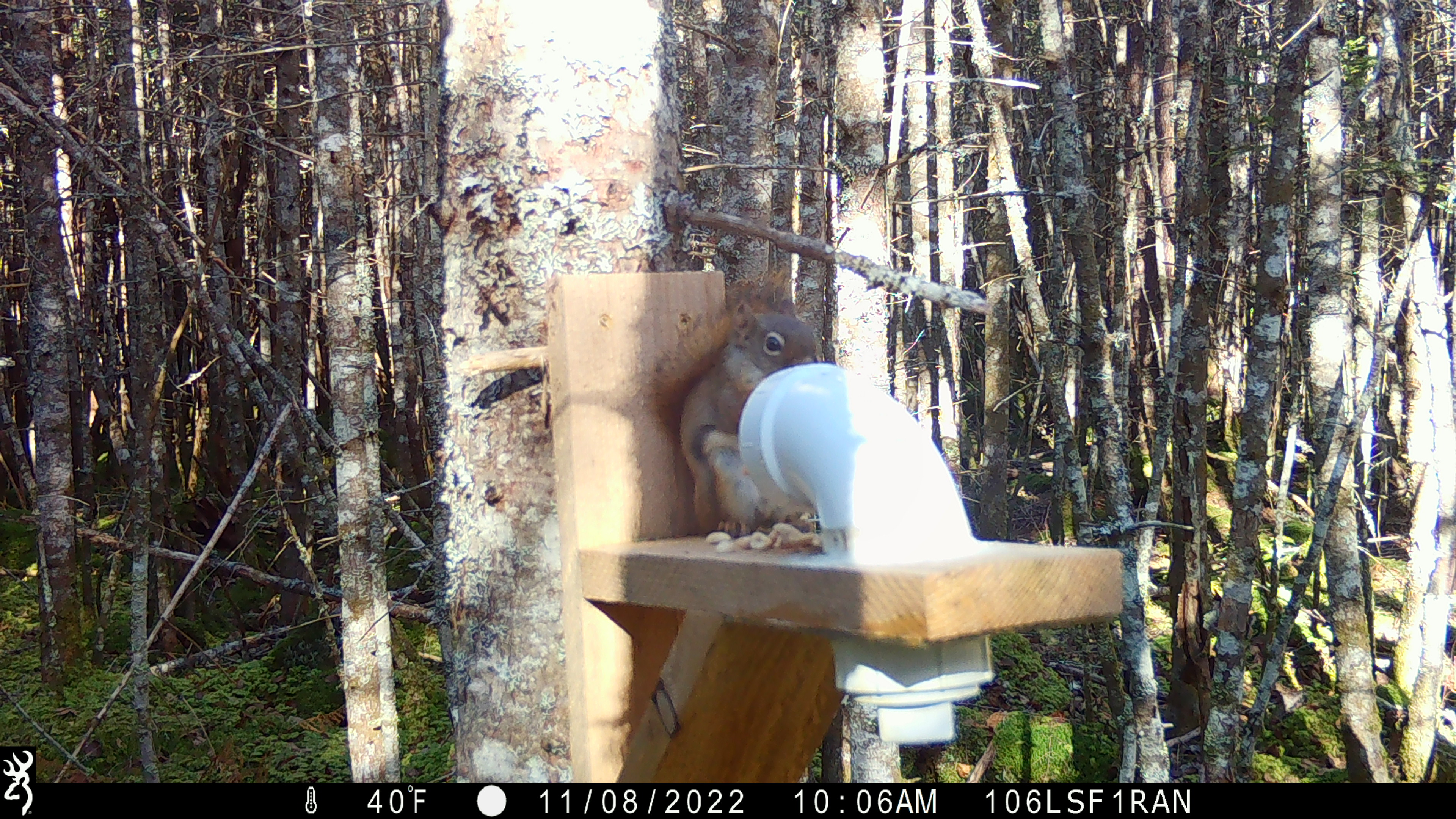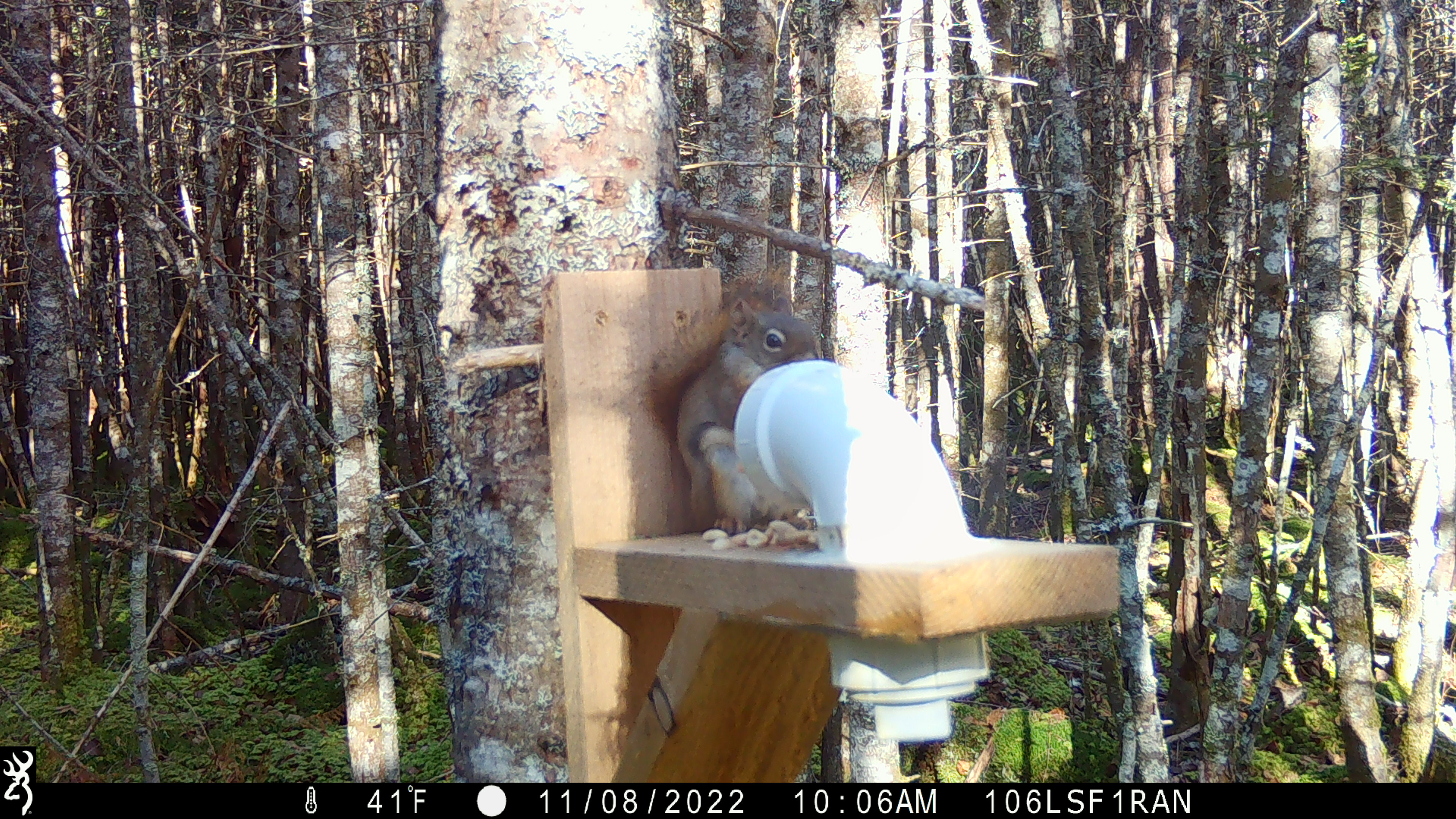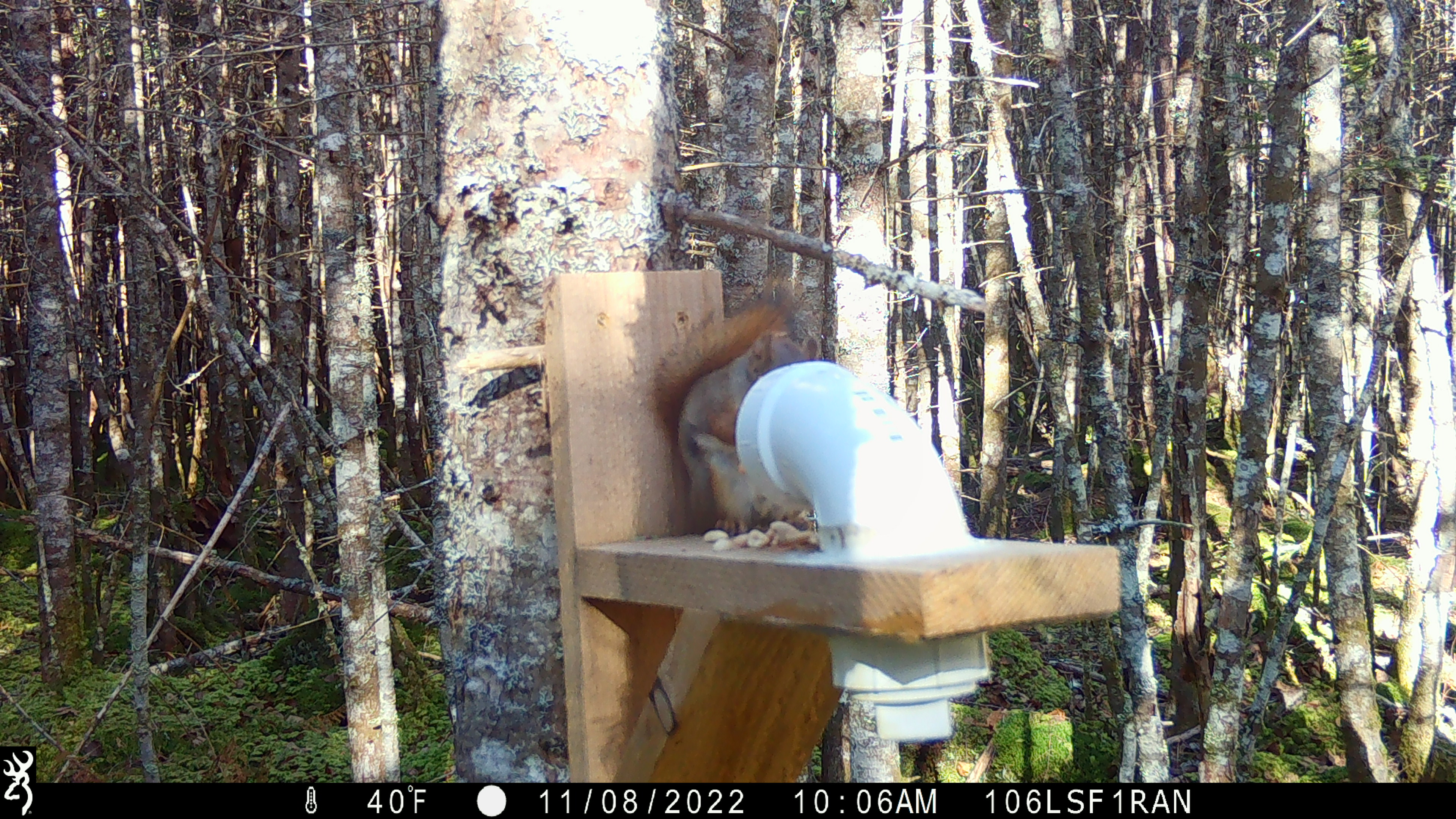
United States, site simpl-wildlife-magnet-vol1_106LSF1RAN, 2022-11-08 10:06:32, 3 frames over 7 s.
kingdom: Animalia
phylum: Chordata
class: Mammalia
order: Rodentia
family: Sciuridae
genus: Tamiasciurus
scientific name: Tamiasciurus hudsonicus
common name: red squirrel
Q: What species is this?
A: Red squirrel (Tamiasciurus hudsonicus).